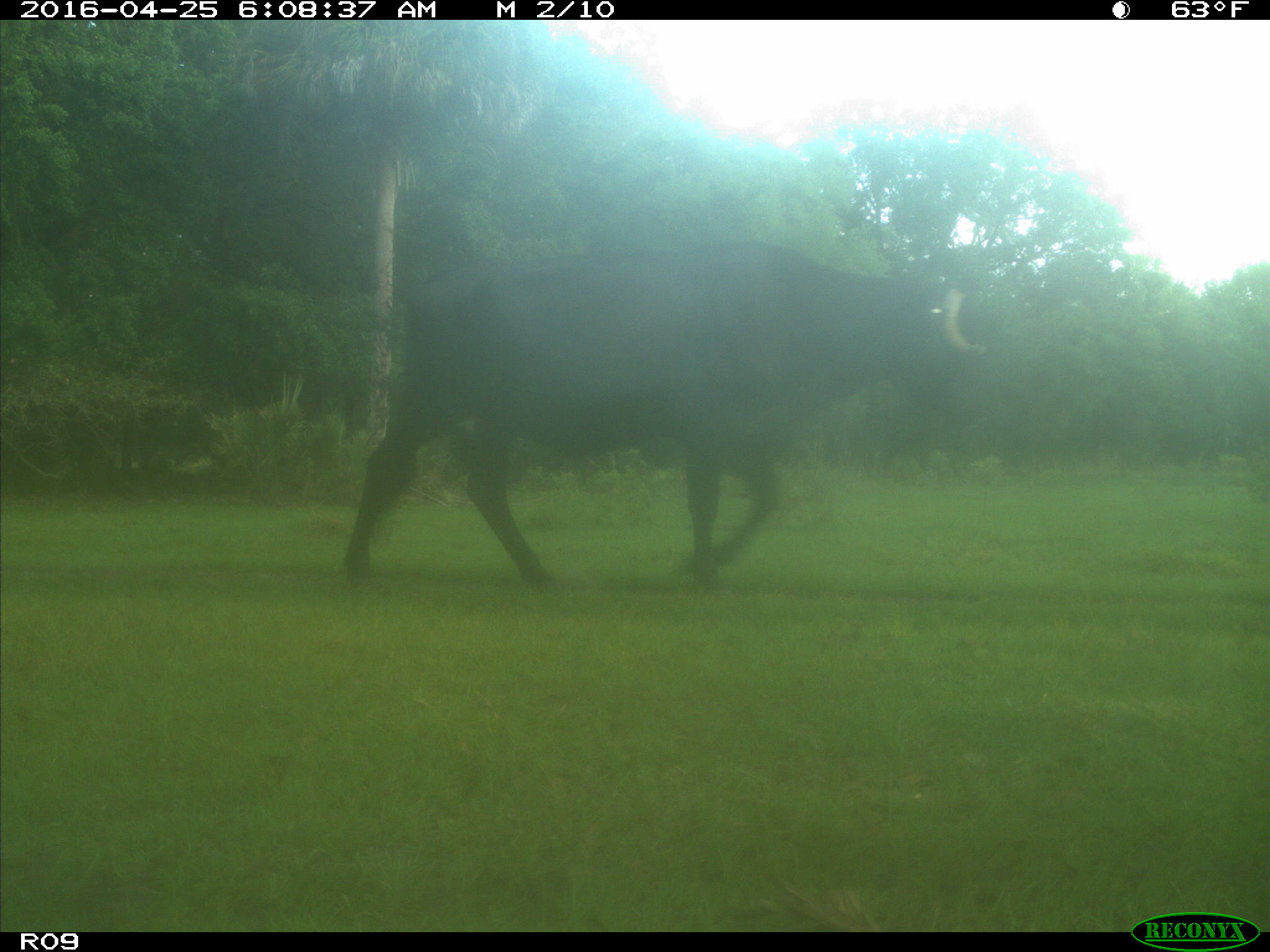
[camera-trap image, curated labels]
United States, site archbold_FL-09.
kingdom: Animalia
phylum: Chordata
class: Mammalia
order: Artiodactyla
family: Bovidae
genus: Bos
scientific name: Bos taurus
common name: domestic cow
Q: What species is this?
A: Bos taurus (domestic cow).